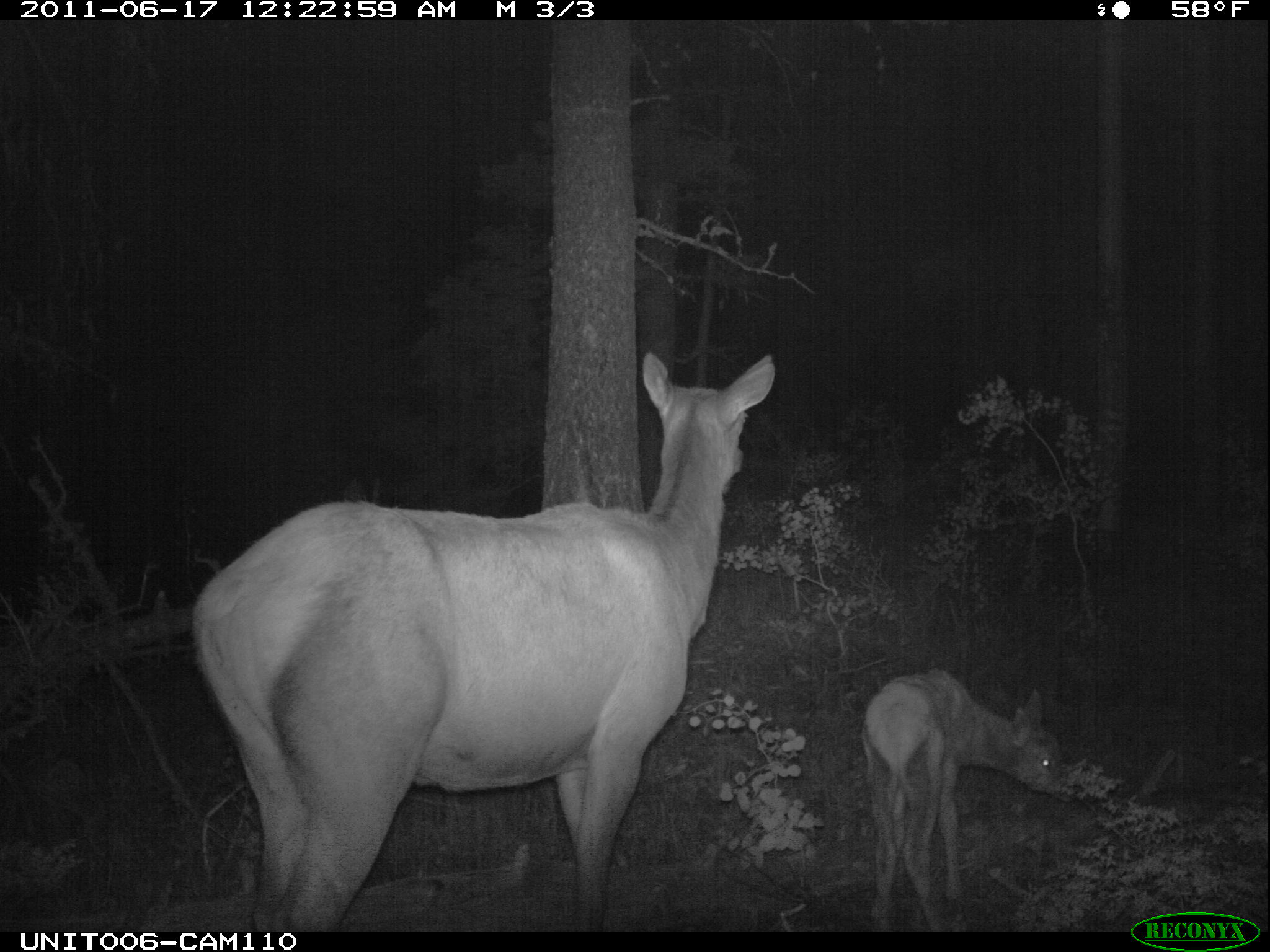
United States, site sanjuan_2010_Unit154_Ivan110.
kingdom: Animalia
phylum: Chordata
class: Mammalia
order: Artiodactyla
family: Cervidae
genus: Cervus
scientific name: Cervus elaphus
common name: red deer